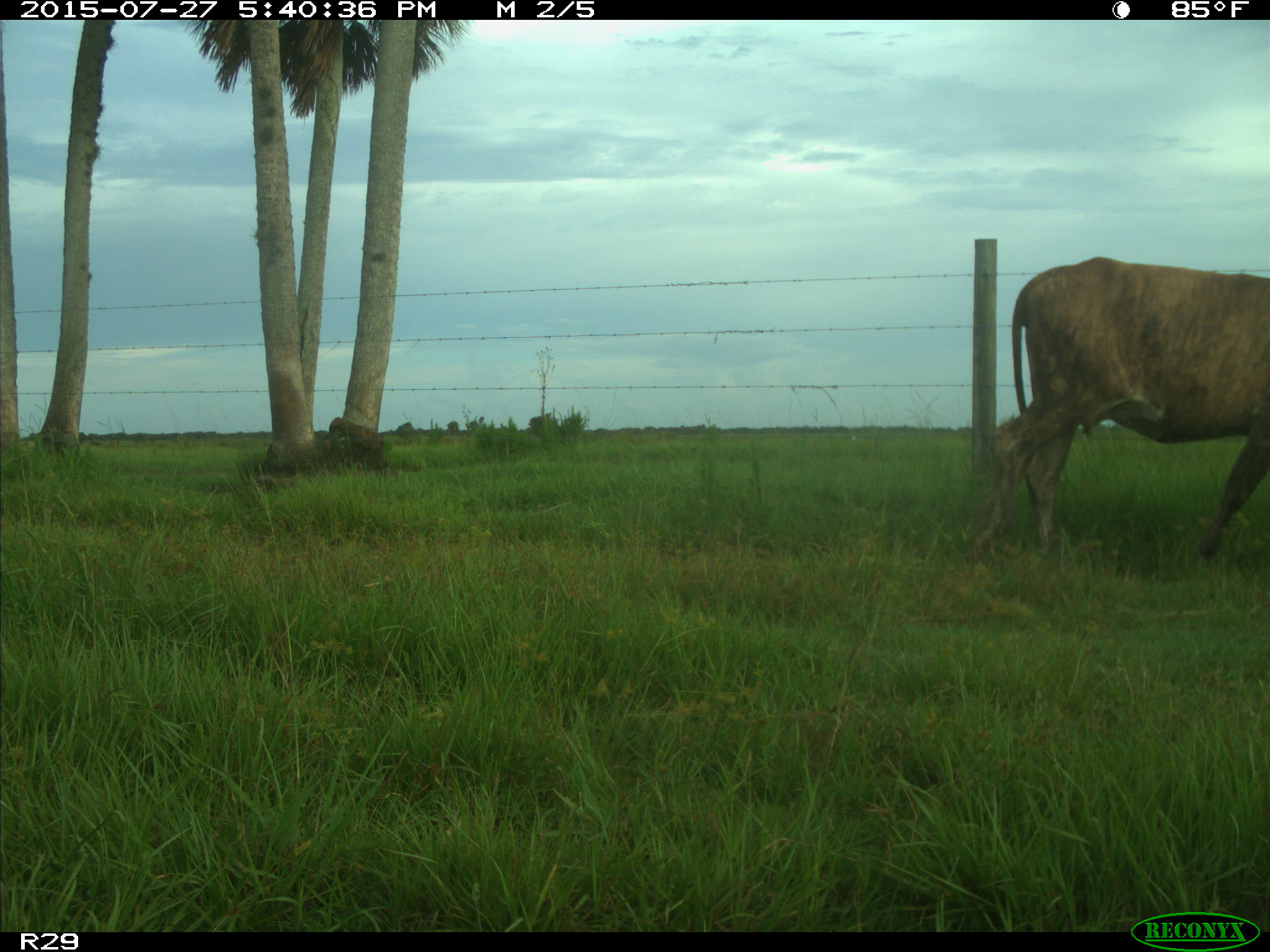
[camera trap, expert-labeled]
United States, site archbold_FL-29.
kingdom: Animalia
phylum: Chordata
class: Mammalia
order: Artiodactyla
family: Bovidae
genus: Bos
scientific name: Bos taurus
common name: domestic cow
Bos taurus (domestic cow).